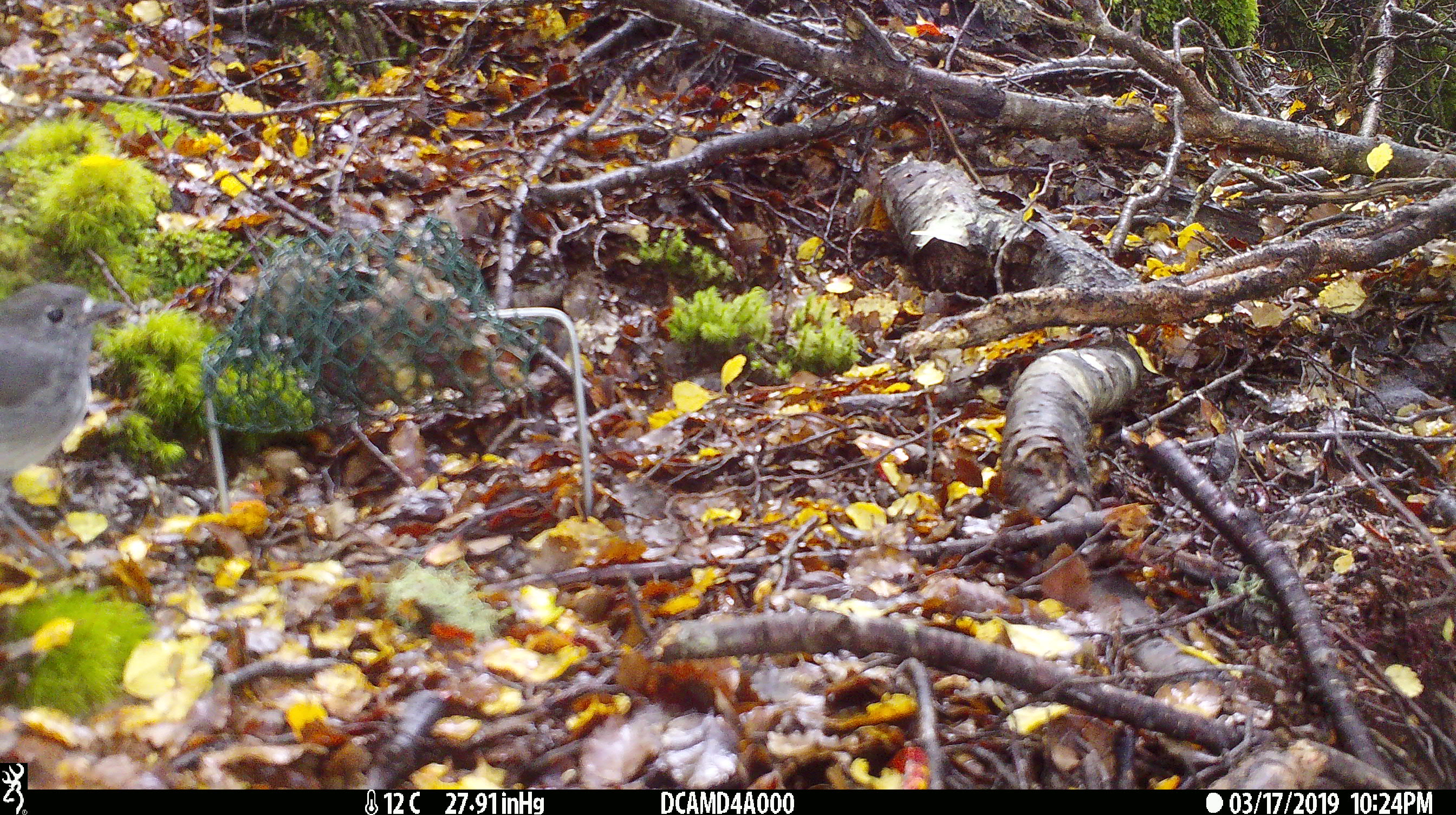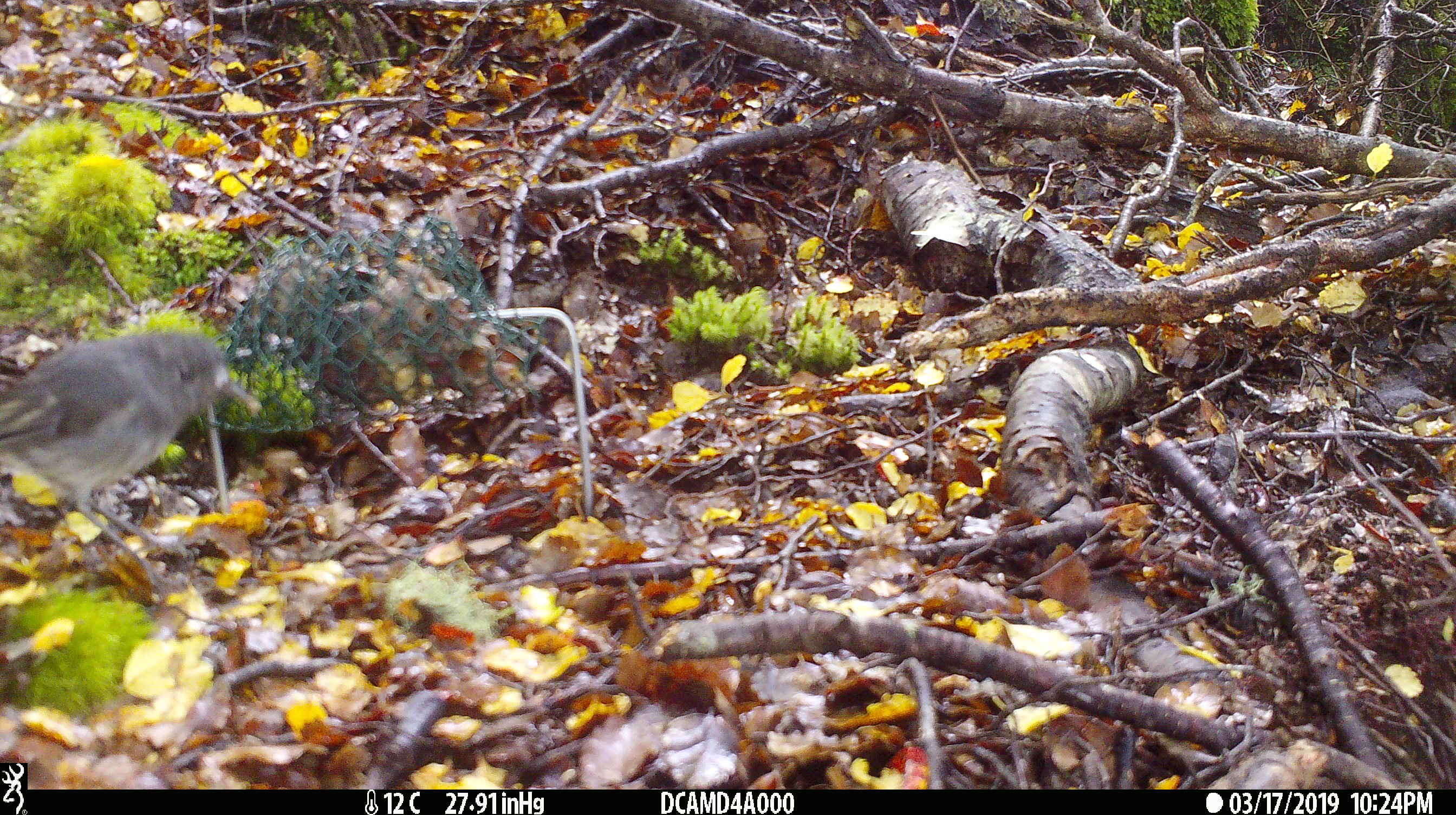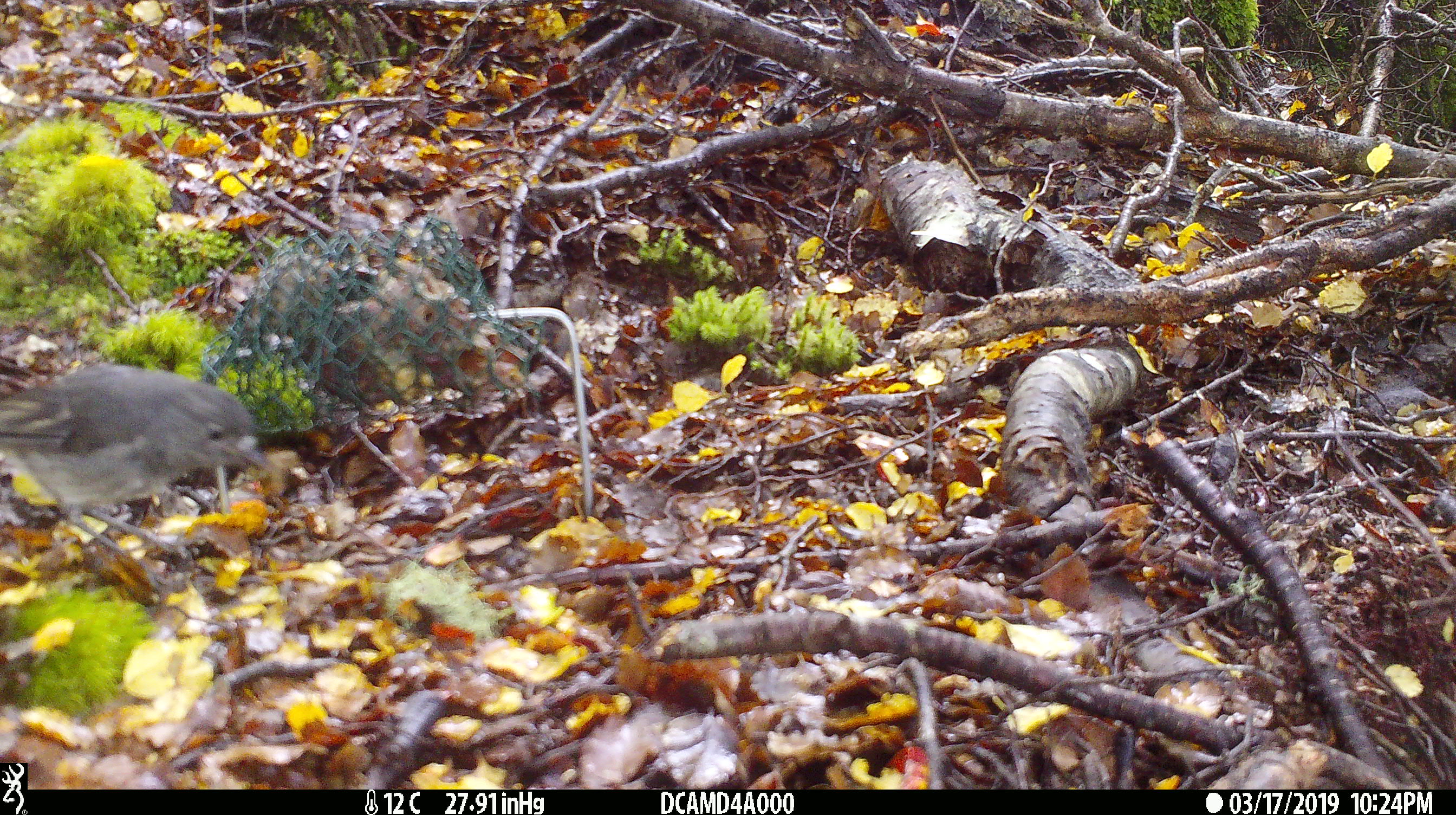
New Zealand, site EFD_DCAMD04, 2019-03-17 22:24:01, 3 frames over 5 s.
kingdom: Animalia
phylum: Chordata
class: Aves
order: Passeriformes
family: Petroicidae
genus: Petroica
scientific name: Petroica australis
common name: new zealand robin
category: robin